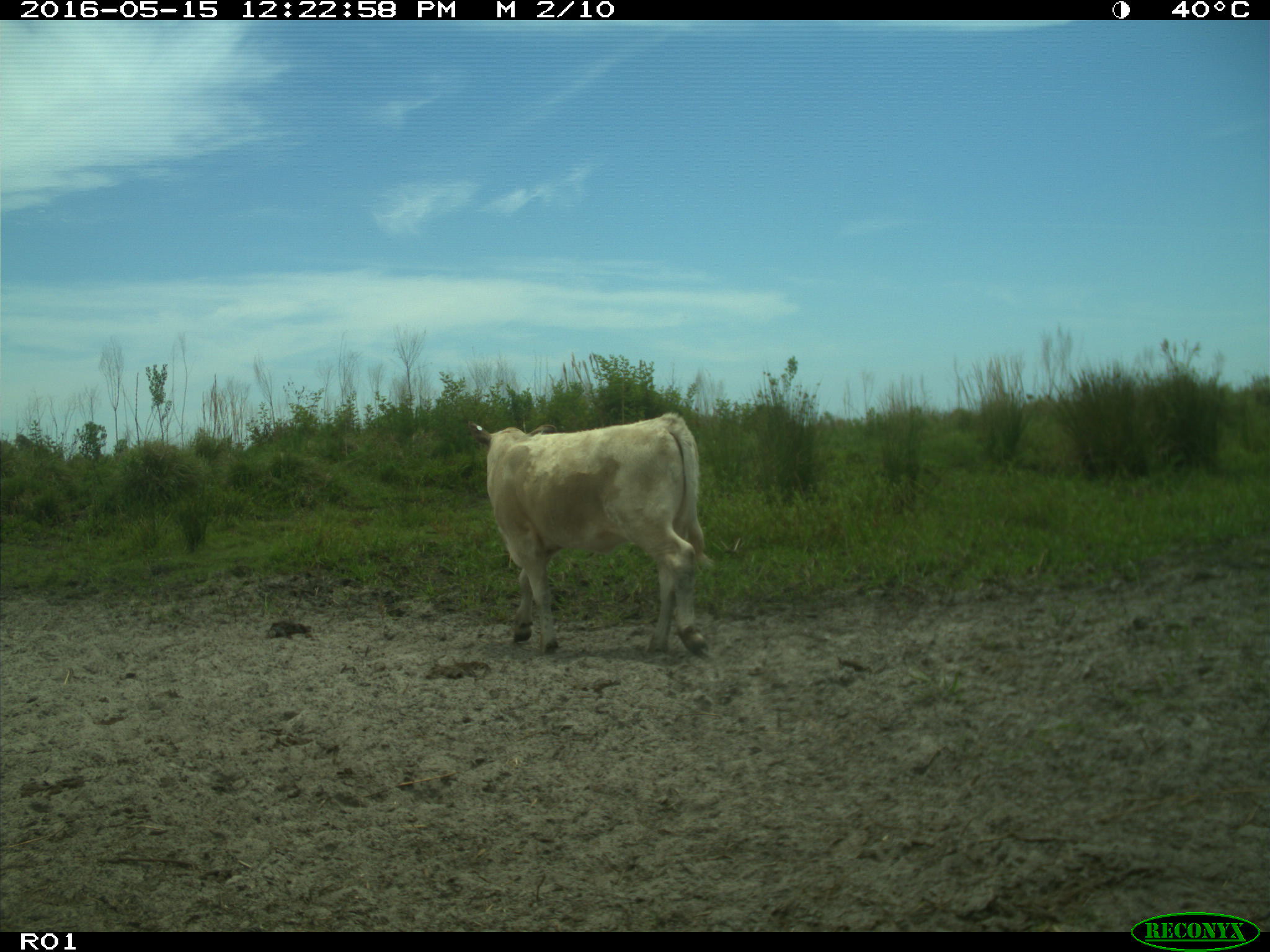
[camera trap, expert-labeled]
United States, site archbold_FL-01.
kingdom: Animalia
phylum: Chordata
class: Mammalia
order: Artiodactyla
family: Bovidae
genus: Bos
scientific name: Bos taurus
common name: domestic cow